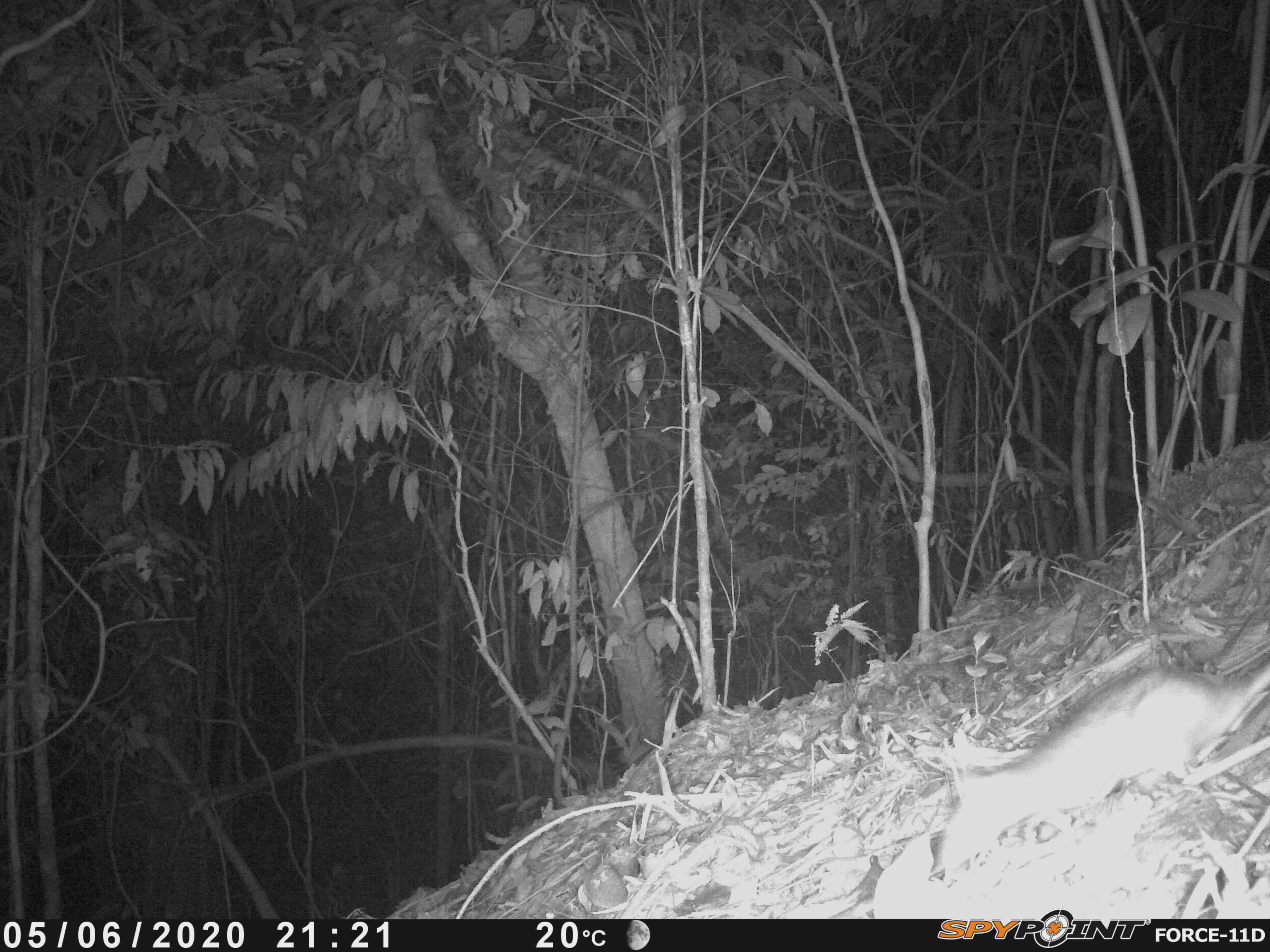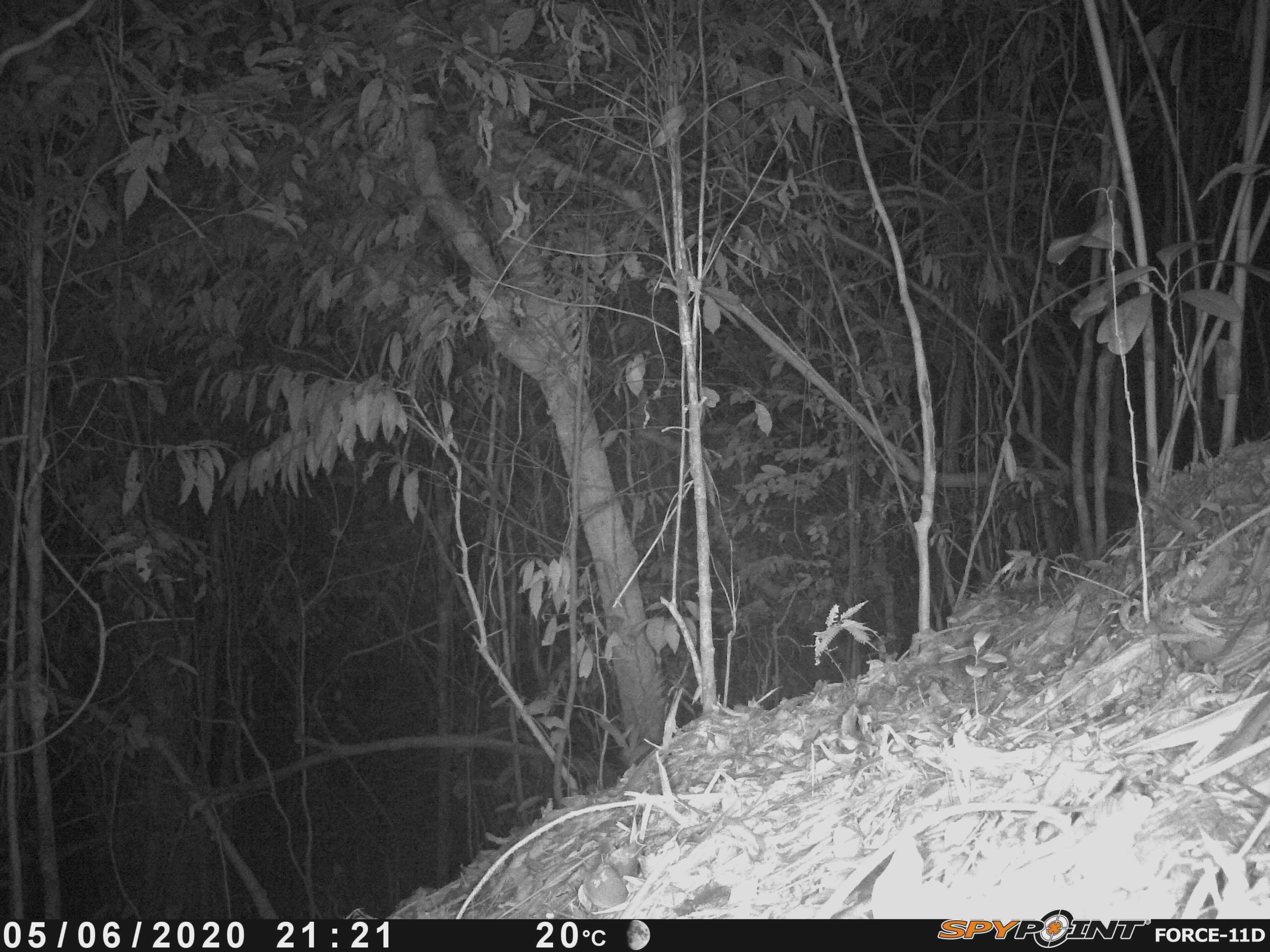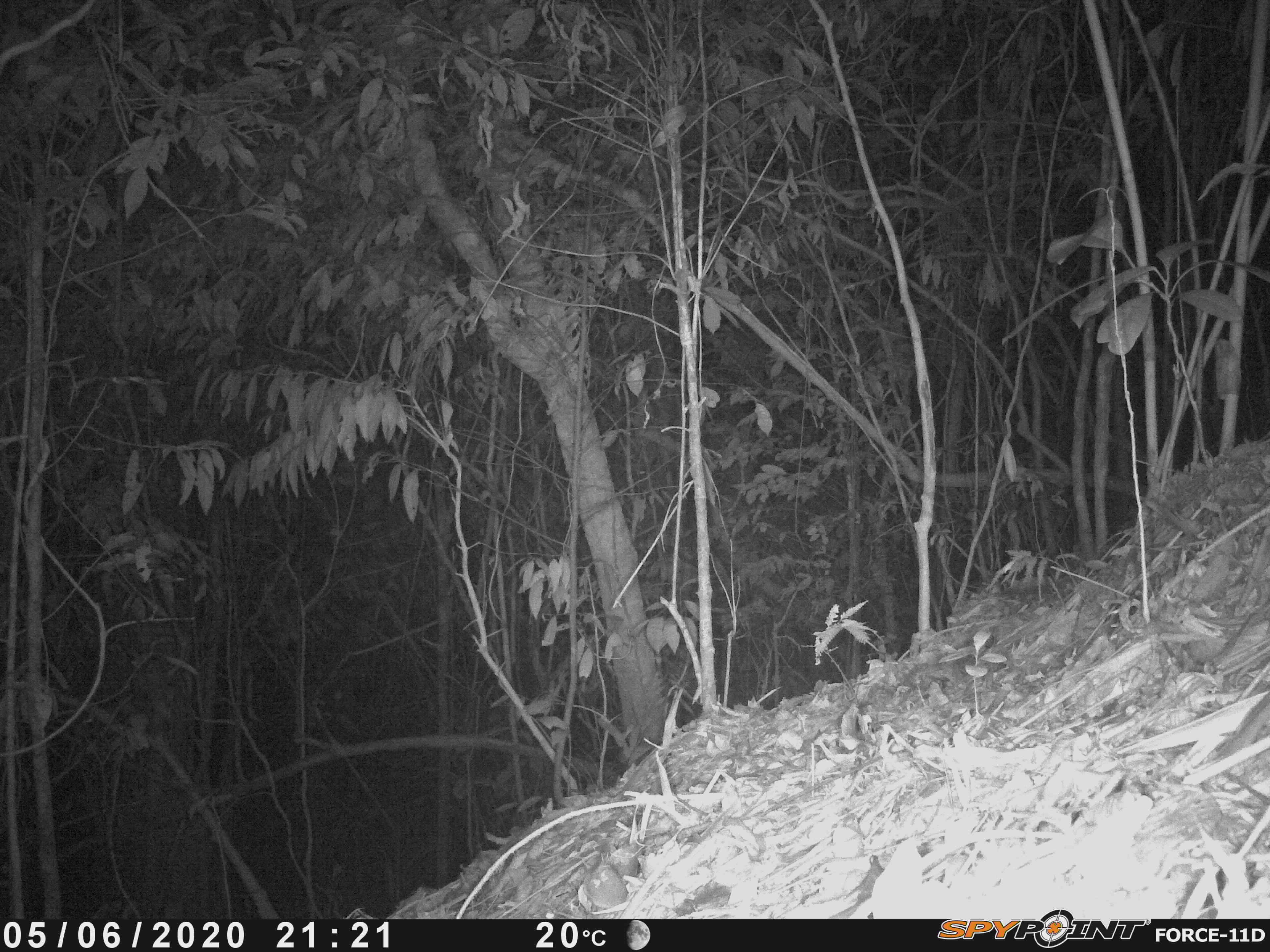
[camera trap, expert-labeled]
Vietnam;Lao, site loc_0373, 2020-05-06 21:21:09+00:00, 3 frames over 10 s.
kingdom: Animalia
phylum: Chordata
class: Mammalia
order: Rodentia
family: Muridae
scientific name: Muridae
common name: old-world mice and rats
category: unidentified murid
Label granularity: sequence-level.